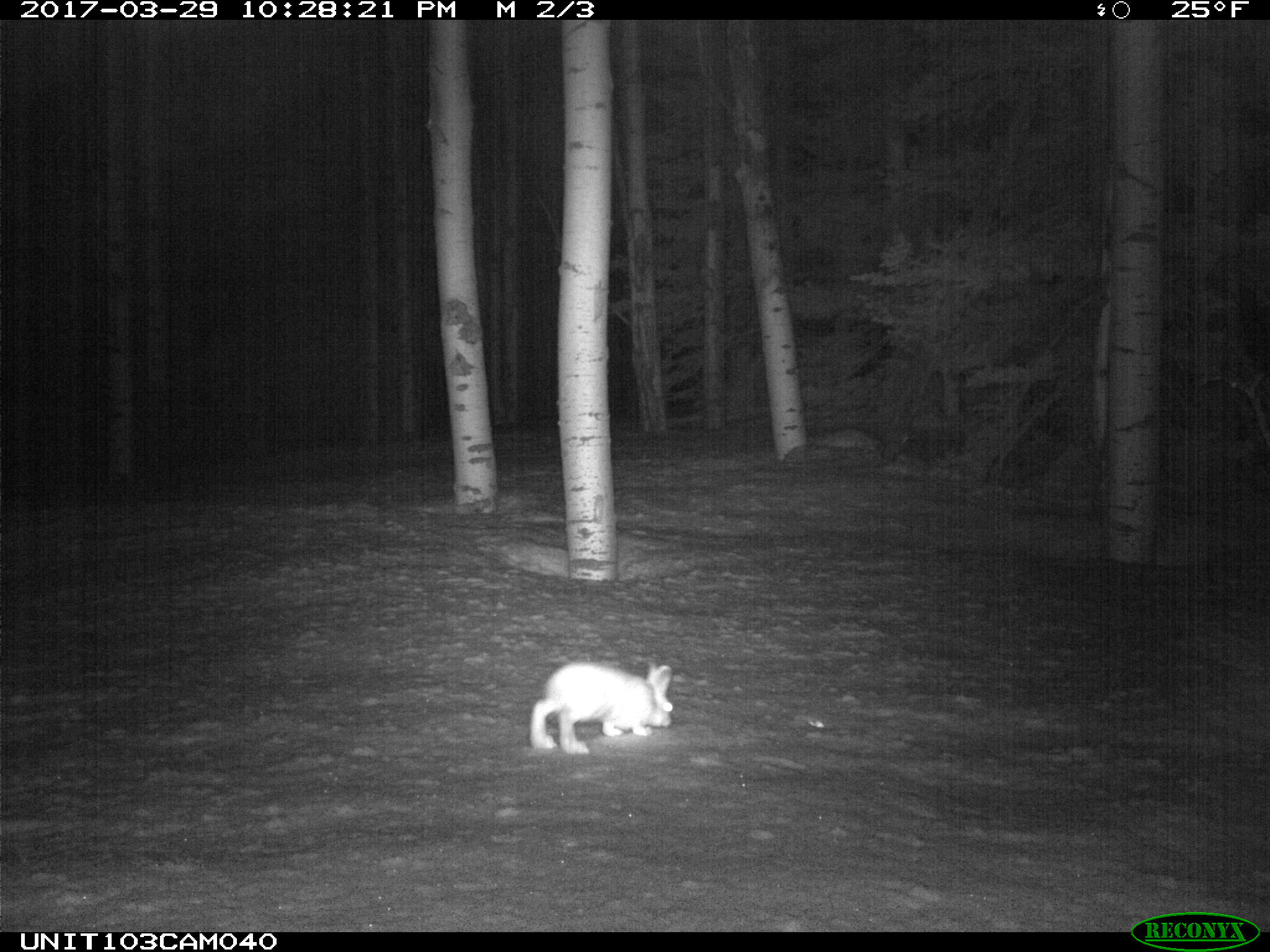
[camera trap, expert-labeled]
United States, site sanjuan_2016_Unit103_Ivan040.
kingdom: Animalia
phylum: Chordata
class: Mammalia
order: Lagomorpha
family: Leporidae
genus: Lepus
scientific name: Lepus americanus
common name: snowshoe hare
Lepus americanus (snowshoe hare).